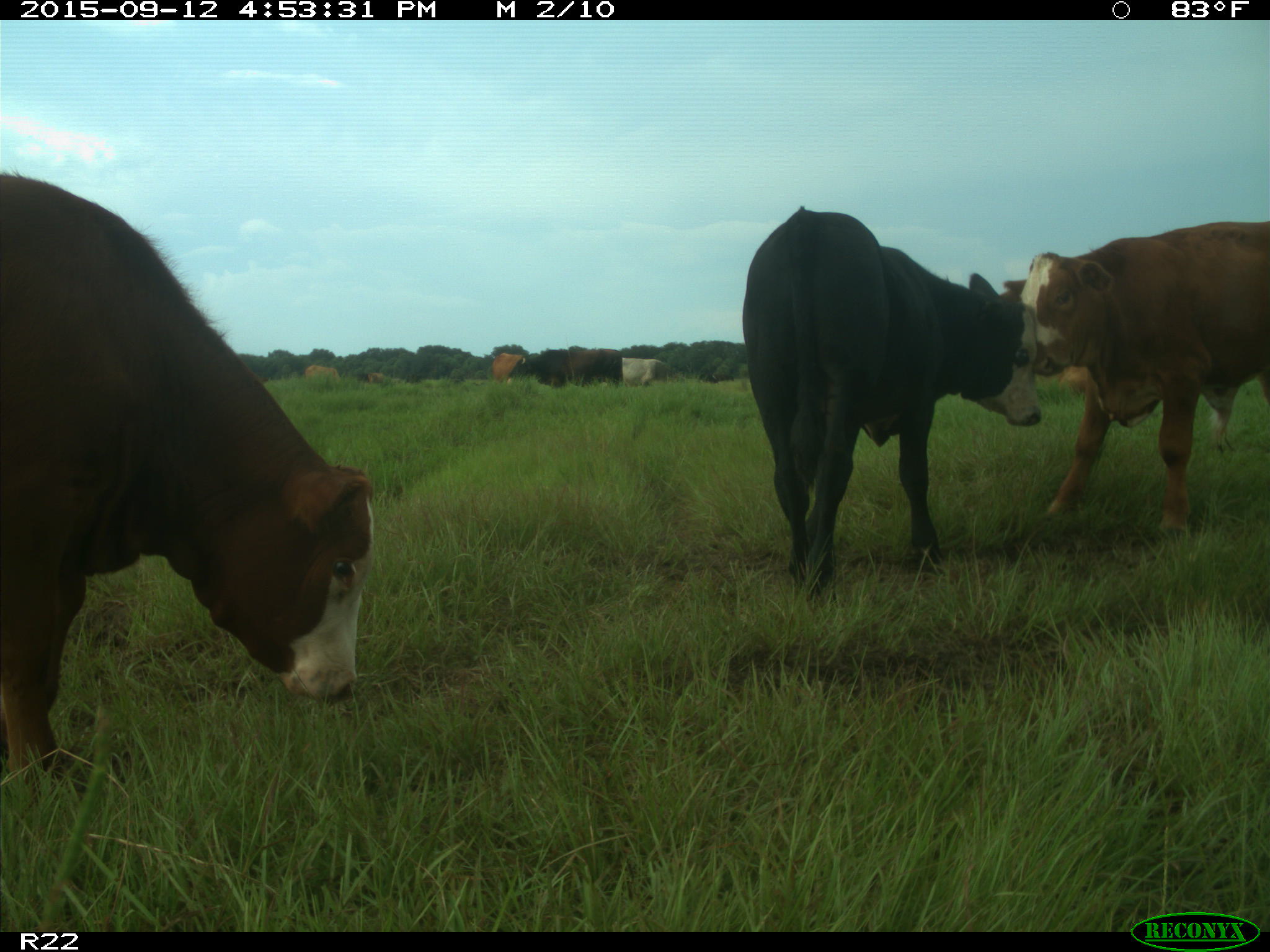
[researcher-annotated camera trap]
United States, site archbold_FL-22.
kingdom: Animalia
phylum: Chordata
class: Mammalia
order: Artiodactyla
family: Bovidae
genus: Bos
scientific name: Bos taurus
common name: domestic cow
Bos taurus (domestic cow).